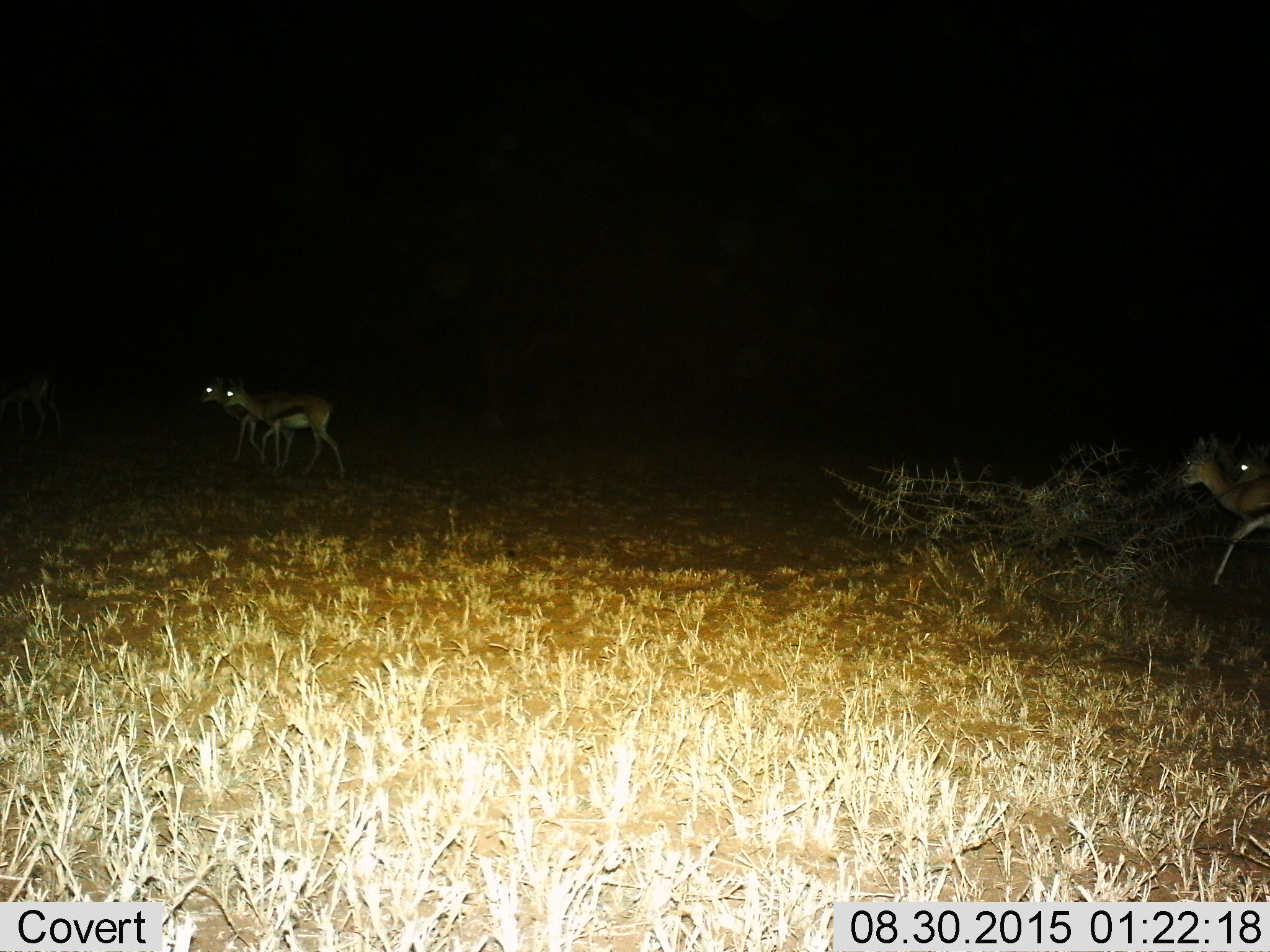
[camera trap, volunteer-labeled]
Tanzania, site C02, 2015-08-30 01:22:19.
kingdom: Animalia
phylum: Chordata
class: Mammalia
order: Artiodactyla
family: Bovidae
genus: Eudorcas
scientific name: Eudorcas thomsonii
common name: thomson's gazelle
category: gazellethomsons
Gazellethomsons (thomson's gazelle) (Eudorcas thomsonii), count 4. Behavior (volunteer vote fractions): standing 15%, resting 0%, moving 92%, interacting 0%. Young present (vote fraction): 15%. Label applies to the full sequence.